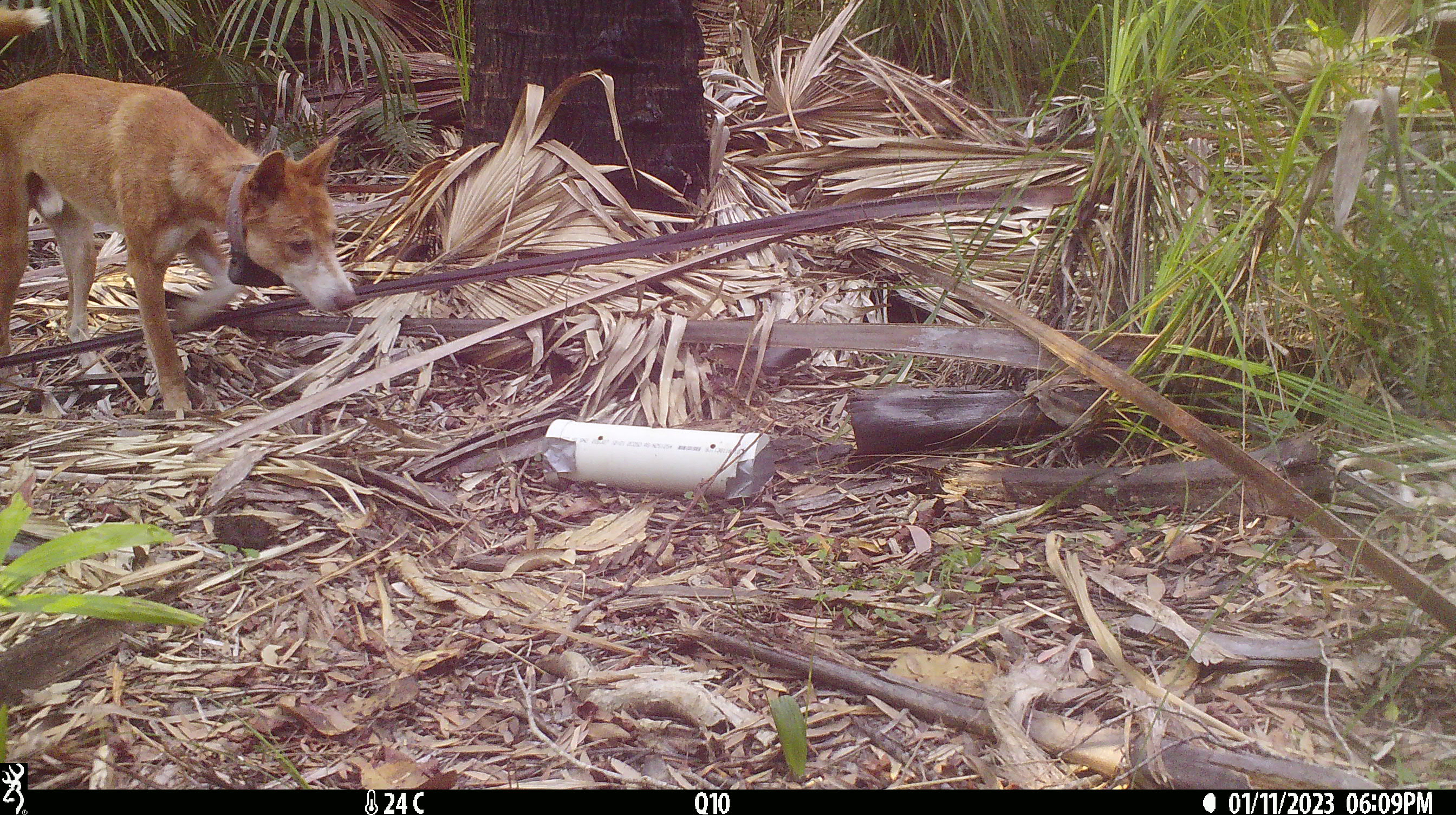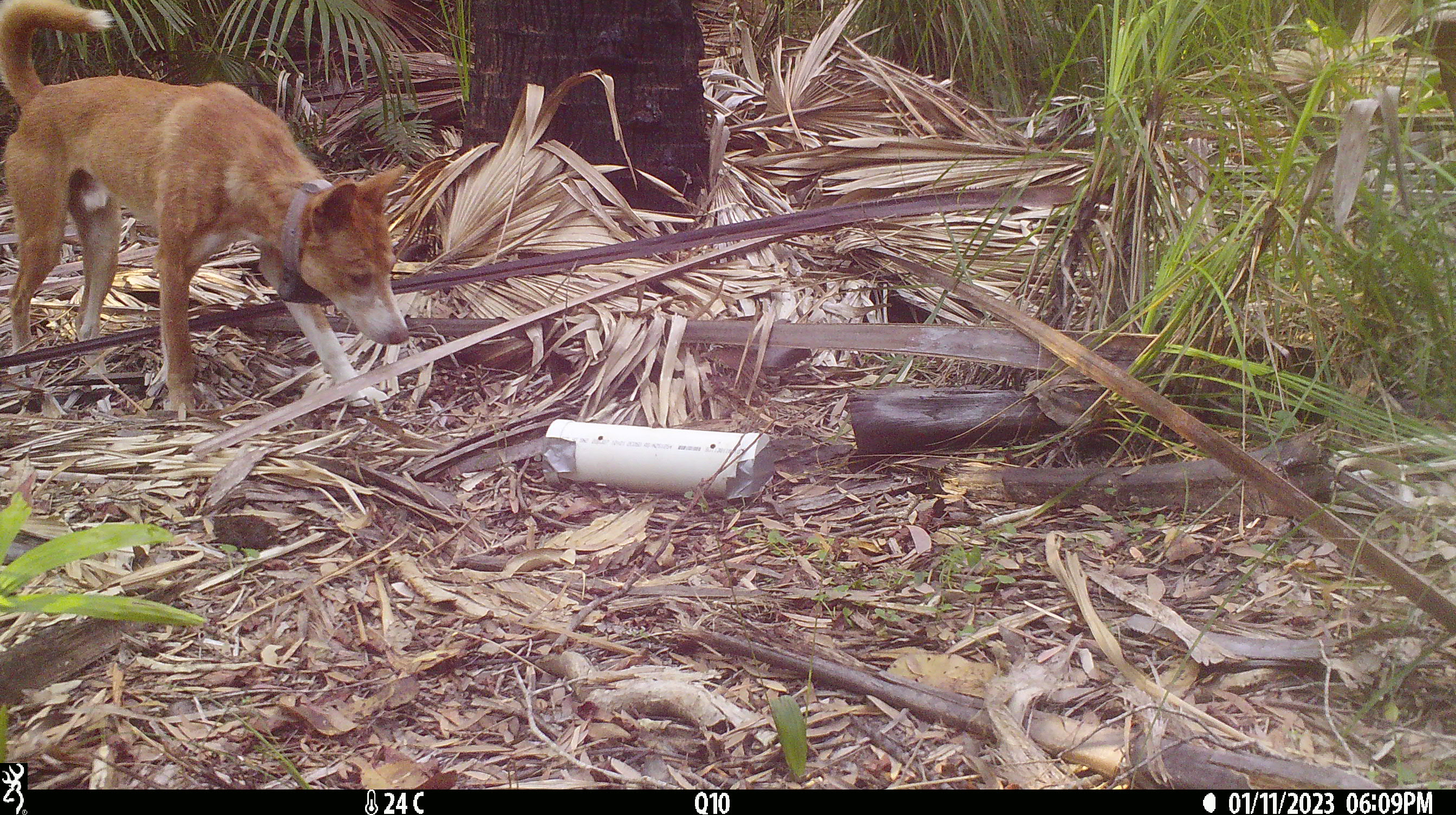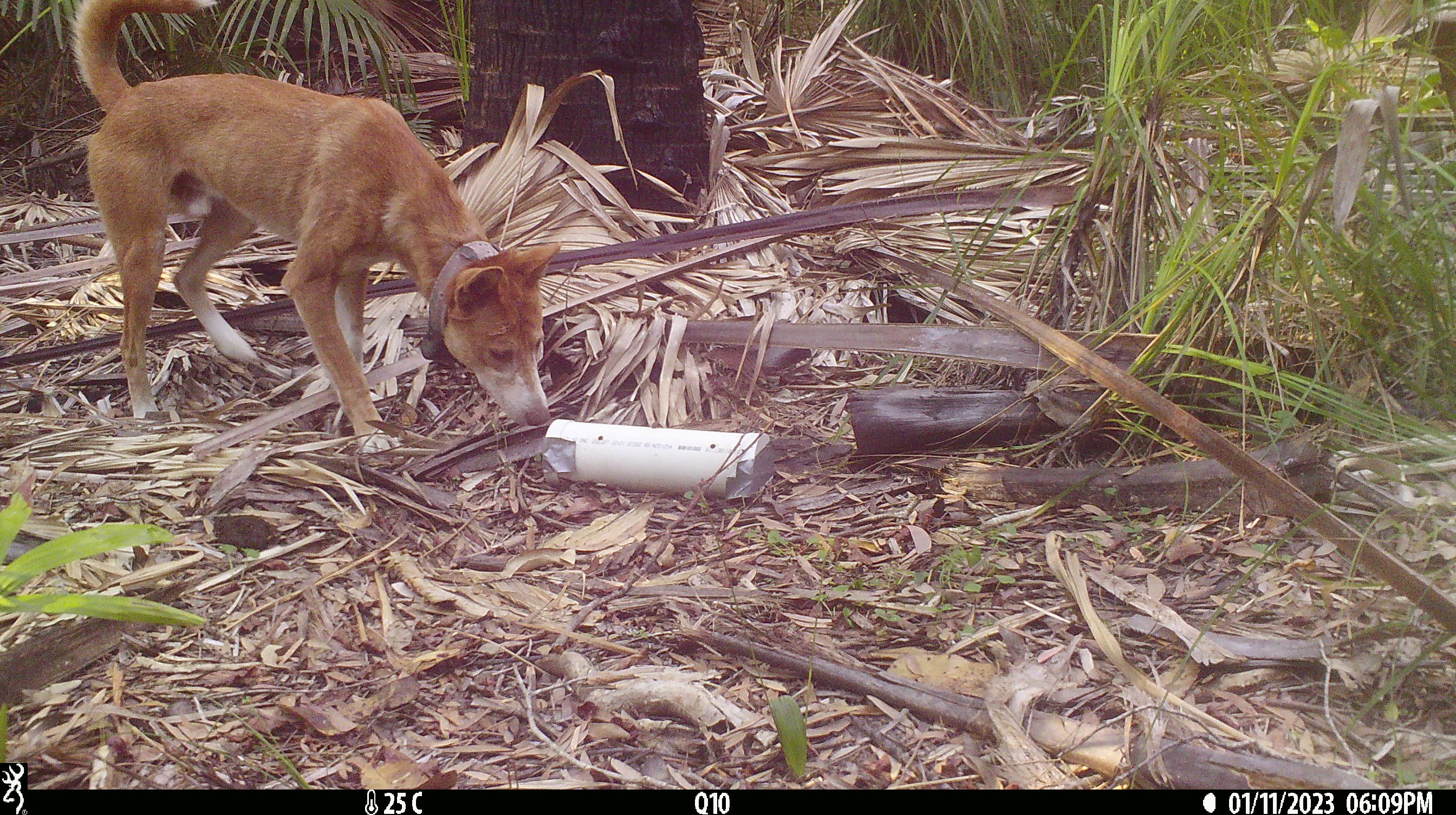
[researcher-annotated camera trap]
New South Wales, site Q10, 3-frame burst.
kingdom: Animalia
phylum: Chordata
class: Mammalia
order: Carnivora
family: Canidae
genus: Canis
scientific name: Canis familiaris dingo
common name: dingo